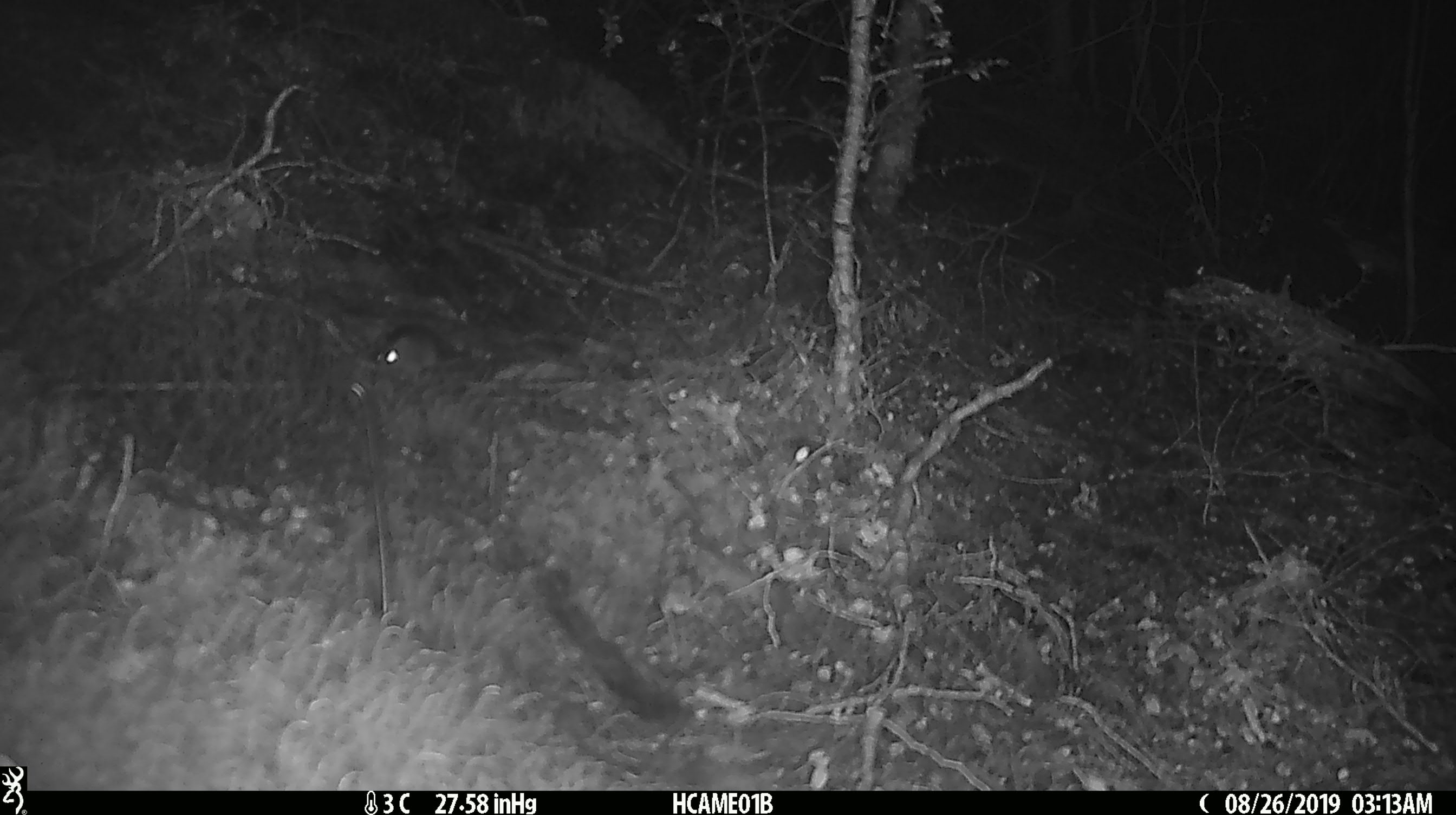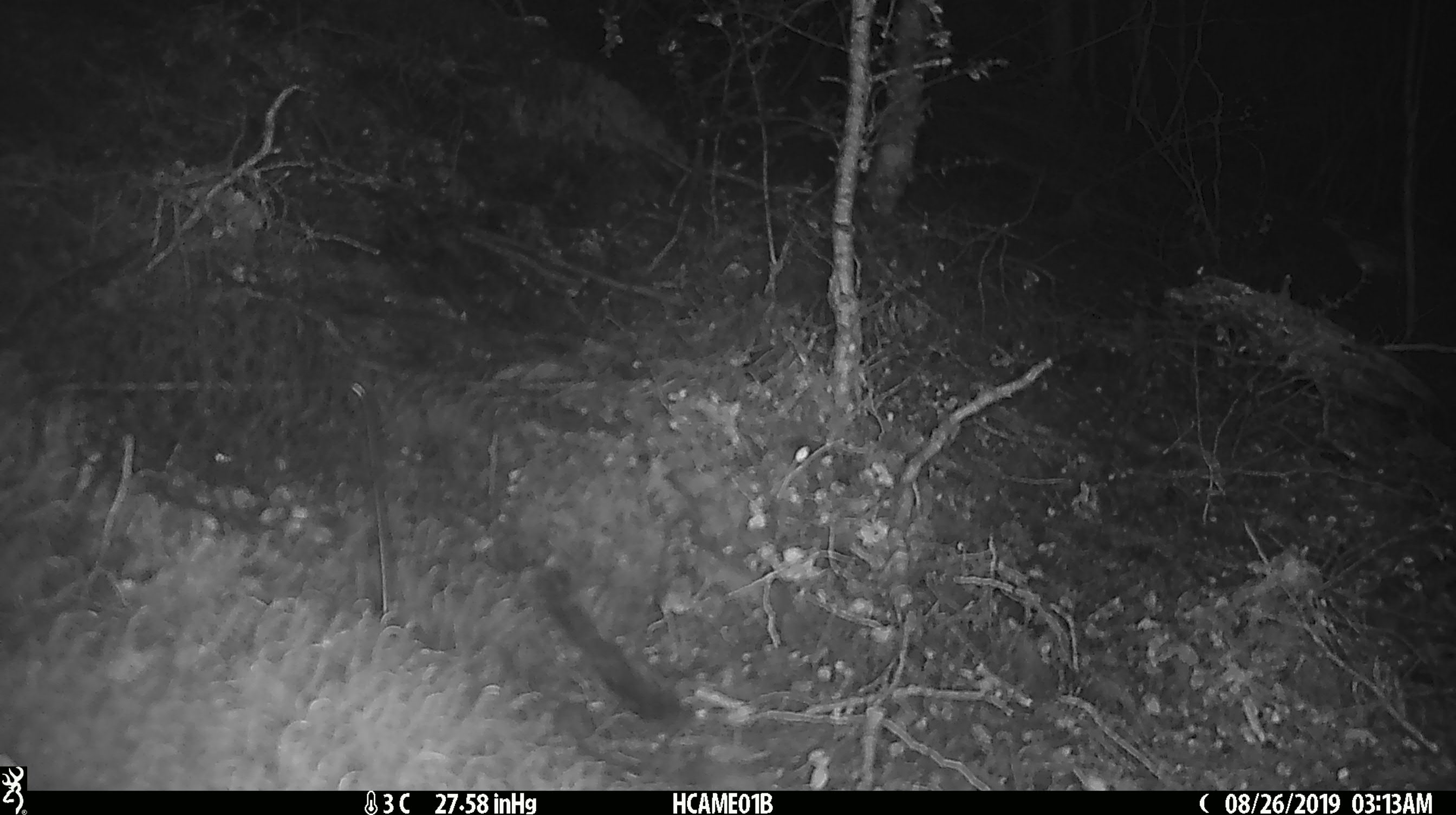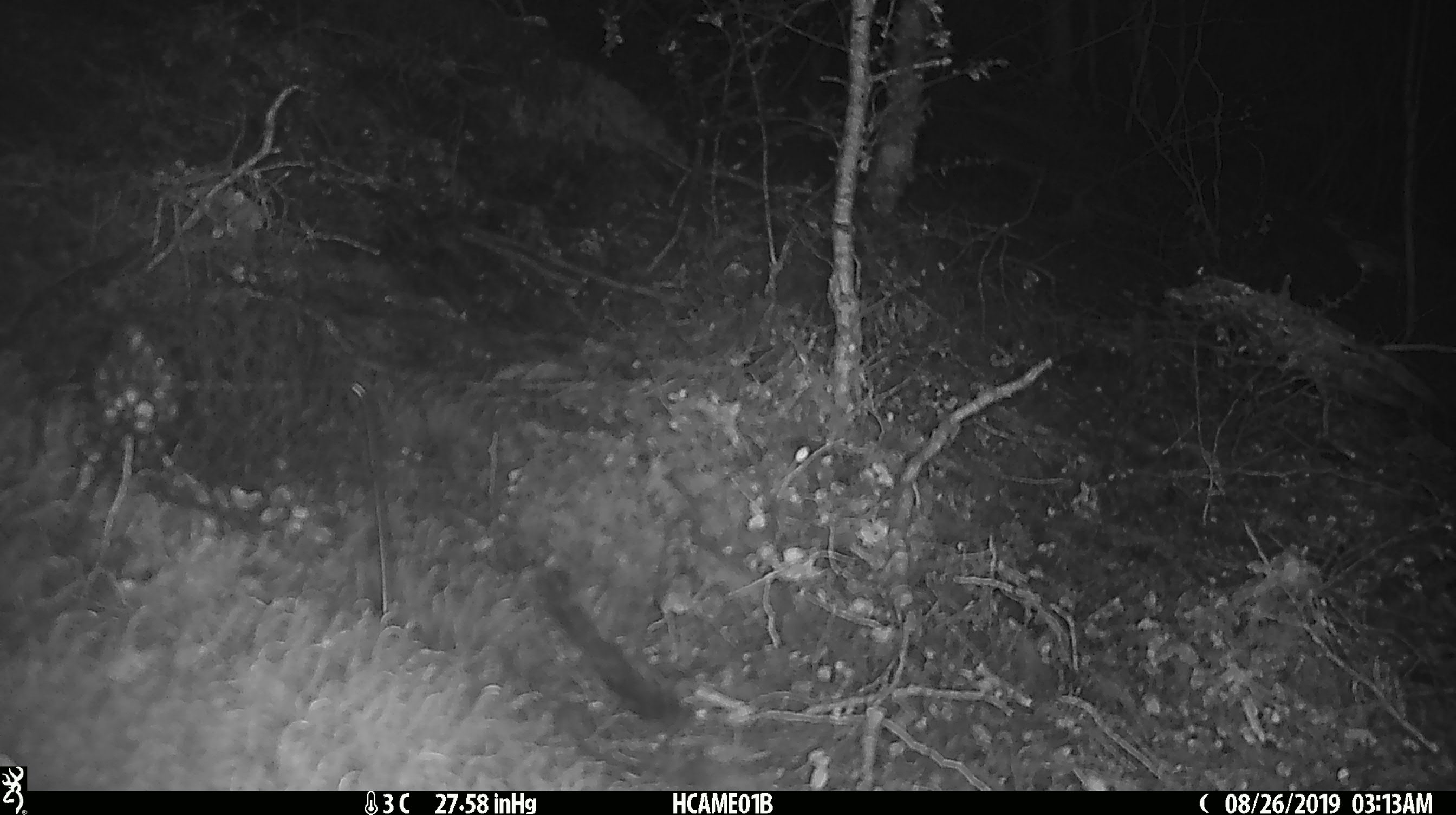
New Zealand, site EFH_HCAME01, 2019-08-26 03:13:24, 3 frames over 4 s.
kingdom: Animalia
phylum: Chordata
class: Mammalia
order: Rodentia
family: Muridae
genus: Mus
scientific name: Mus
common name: mouse